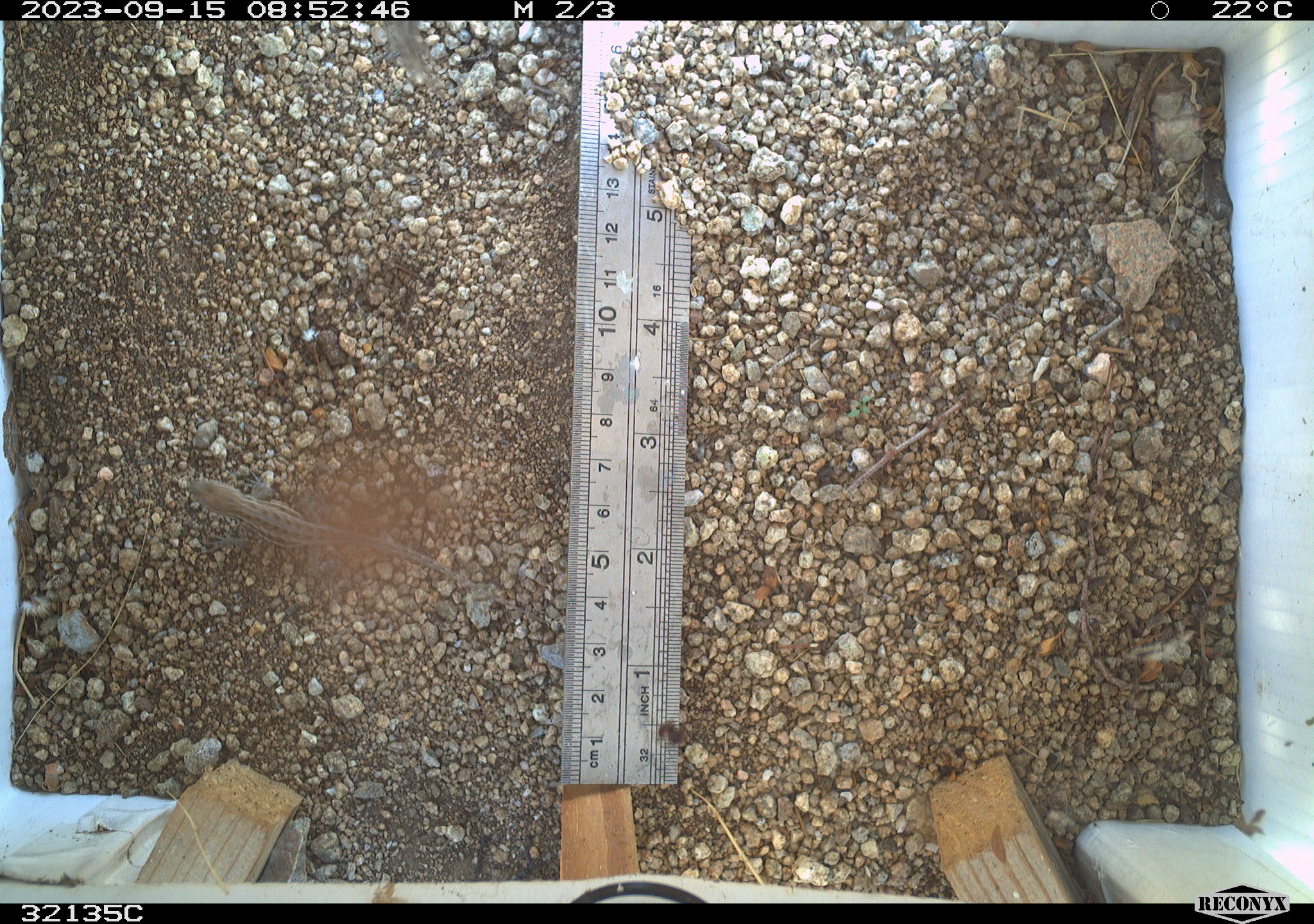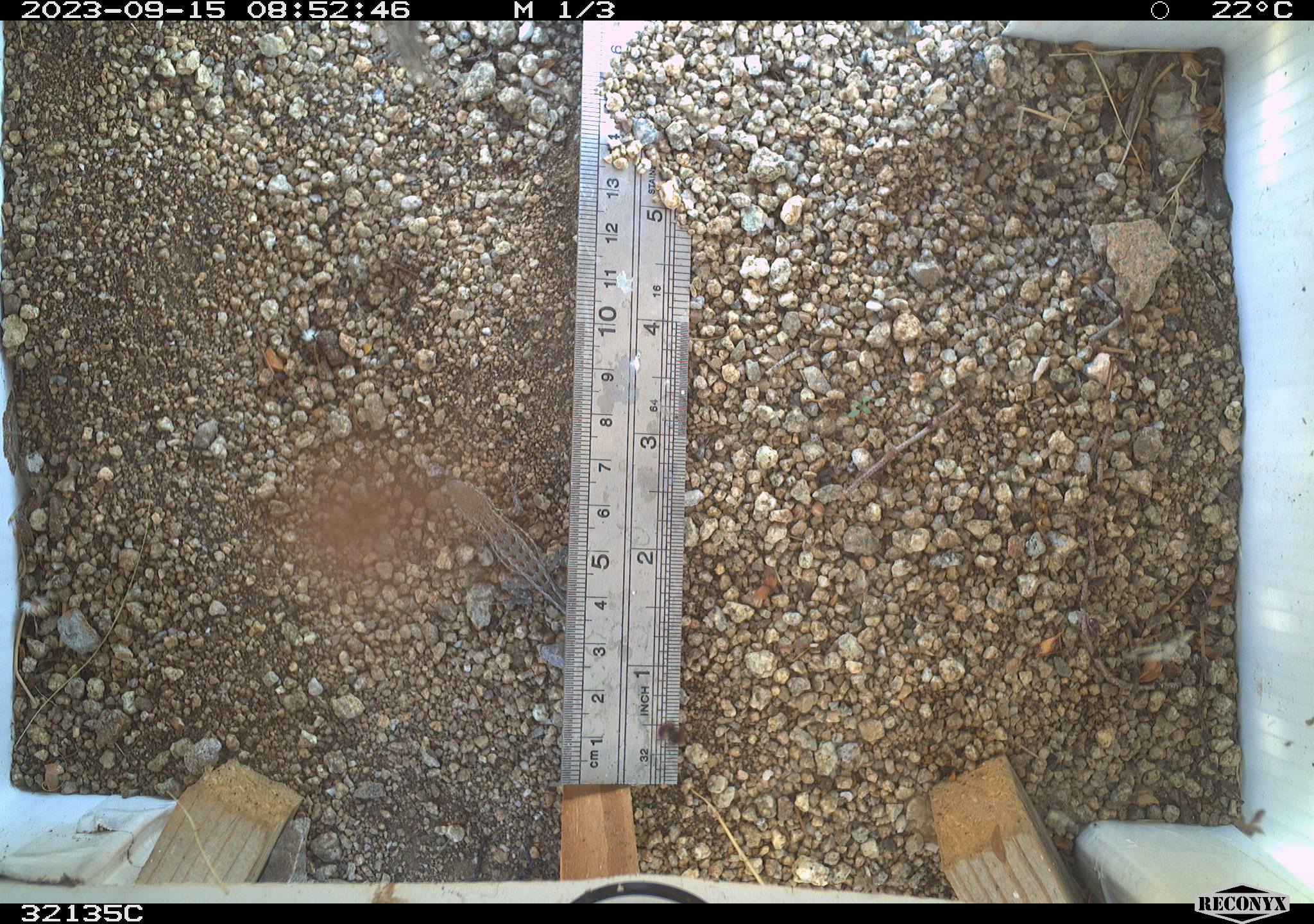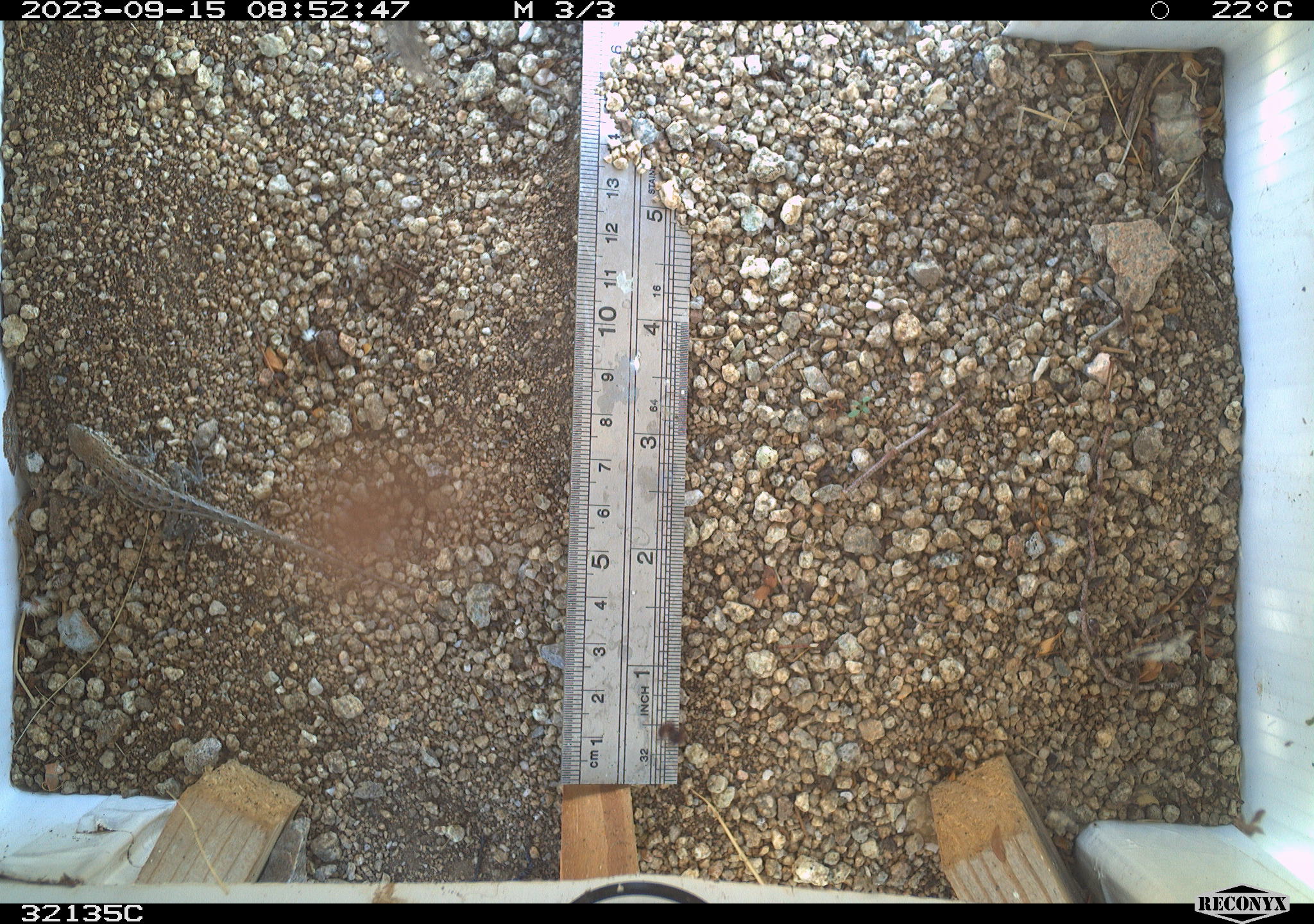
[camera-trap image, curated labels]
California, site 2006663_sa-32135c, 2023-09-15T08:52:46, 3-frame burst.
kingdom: Animalia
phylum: Chordata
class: Reptilia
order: Squamata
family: Phrynosomatidae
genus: Uta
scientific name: Uta stansburiana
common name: common side-blotched lizard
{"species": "common side-blotched lizard (Uta stansburiana)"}